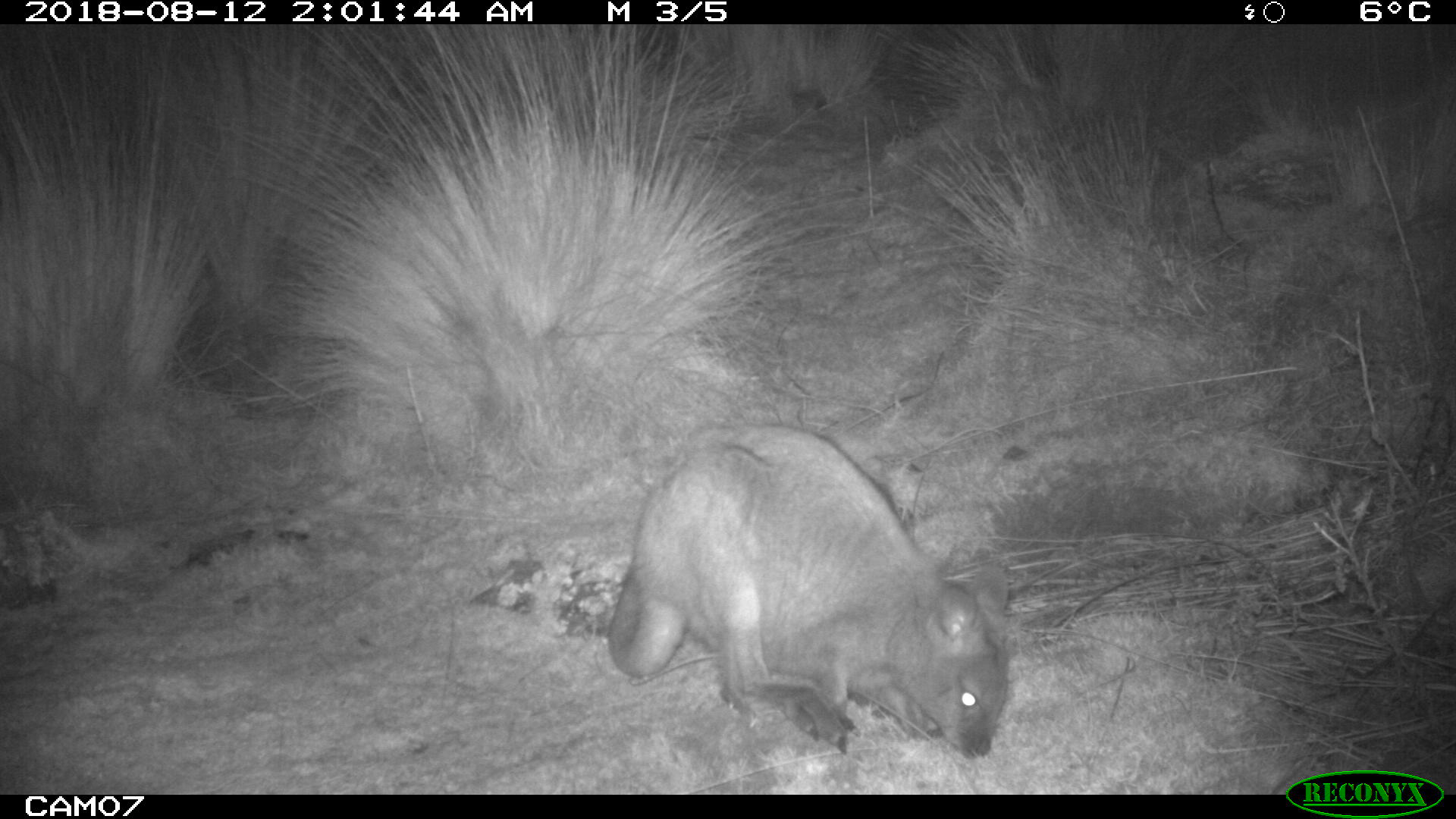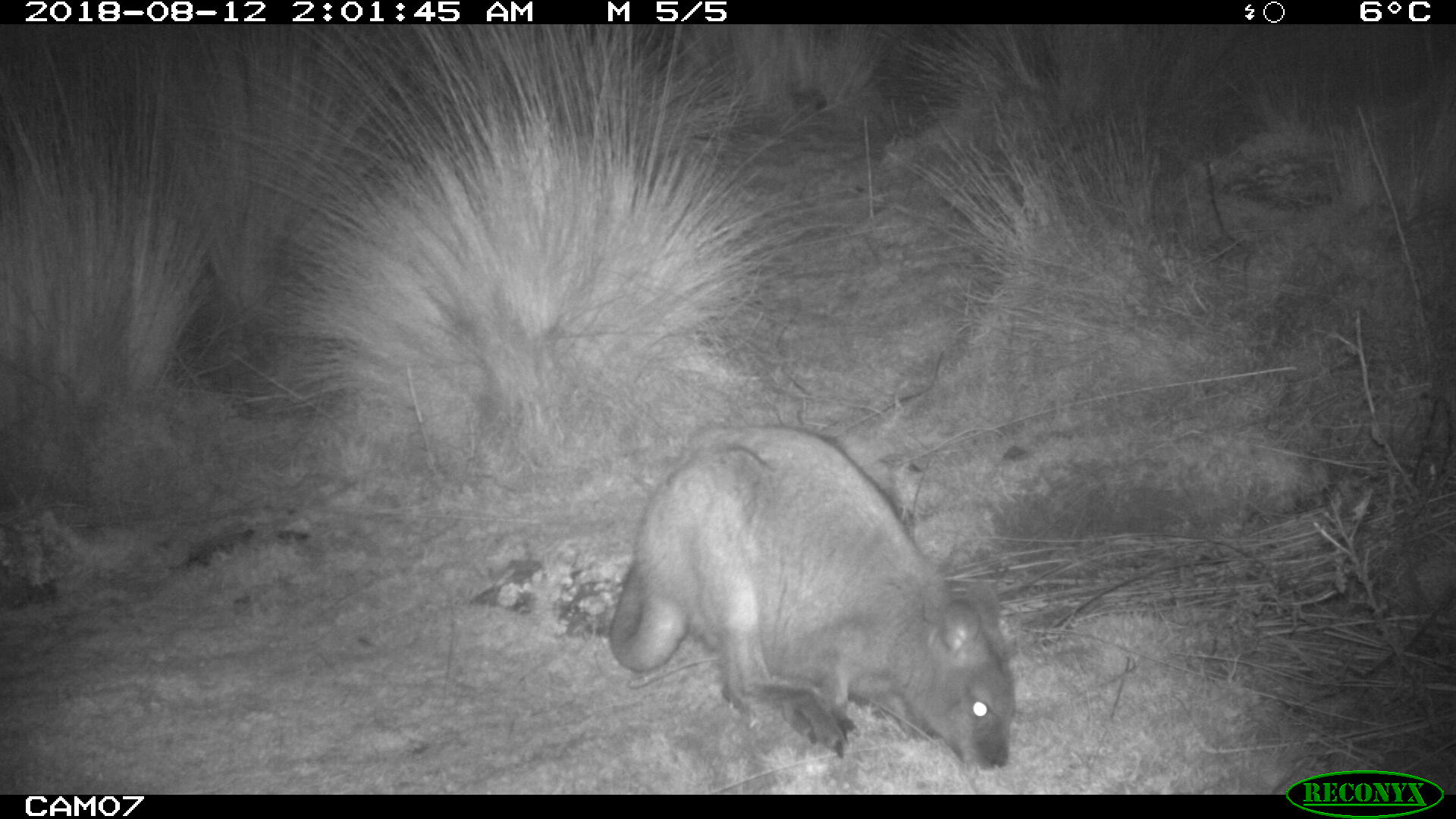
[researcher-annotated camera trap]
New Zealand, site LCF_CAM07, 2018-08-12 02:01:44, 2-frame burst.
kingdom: Animalia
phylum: Chordata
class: Mammalia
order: Diprotodontia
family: Macropodidae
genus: Notamacropus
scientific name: Notamacropus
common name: wallaby